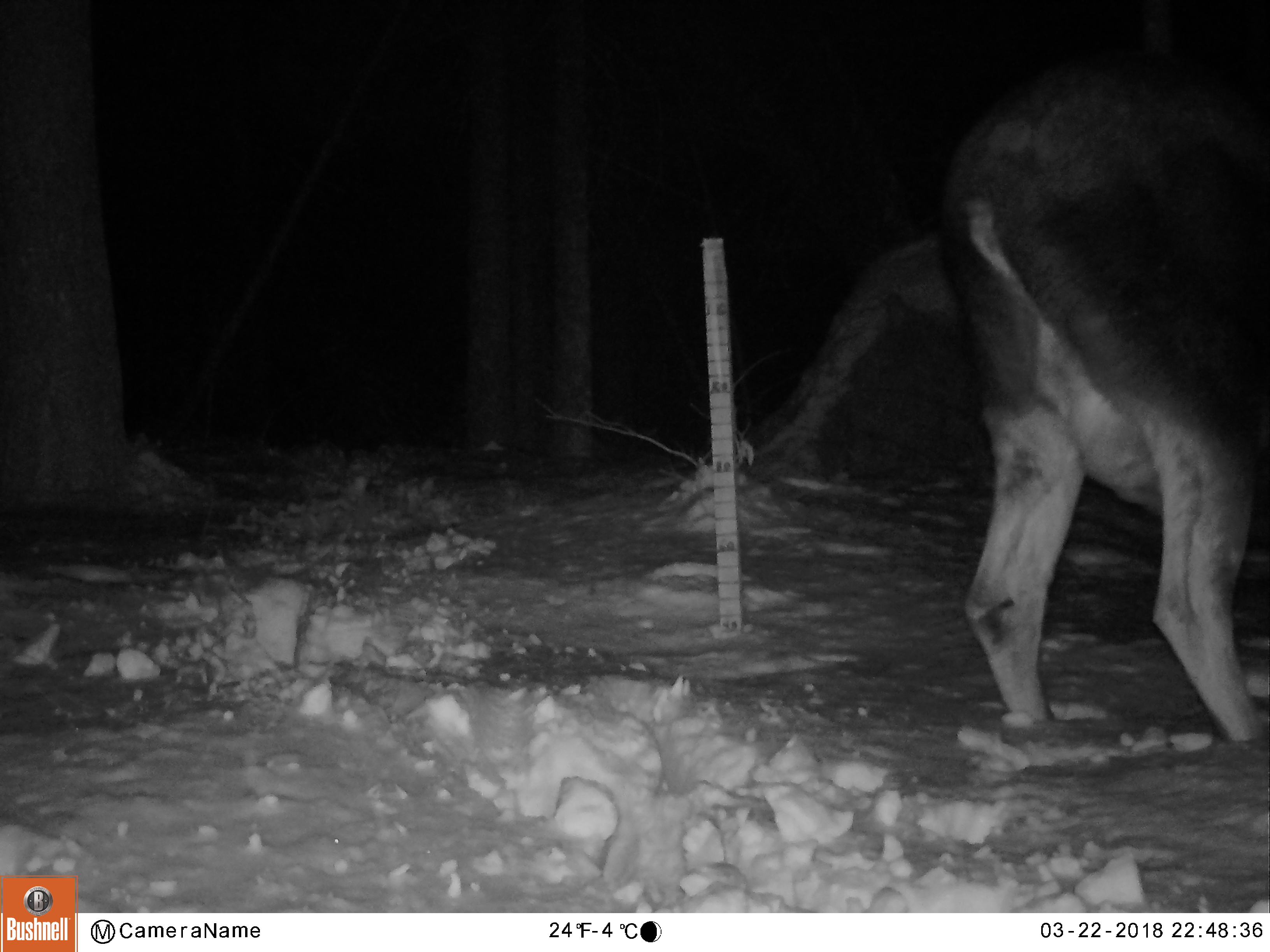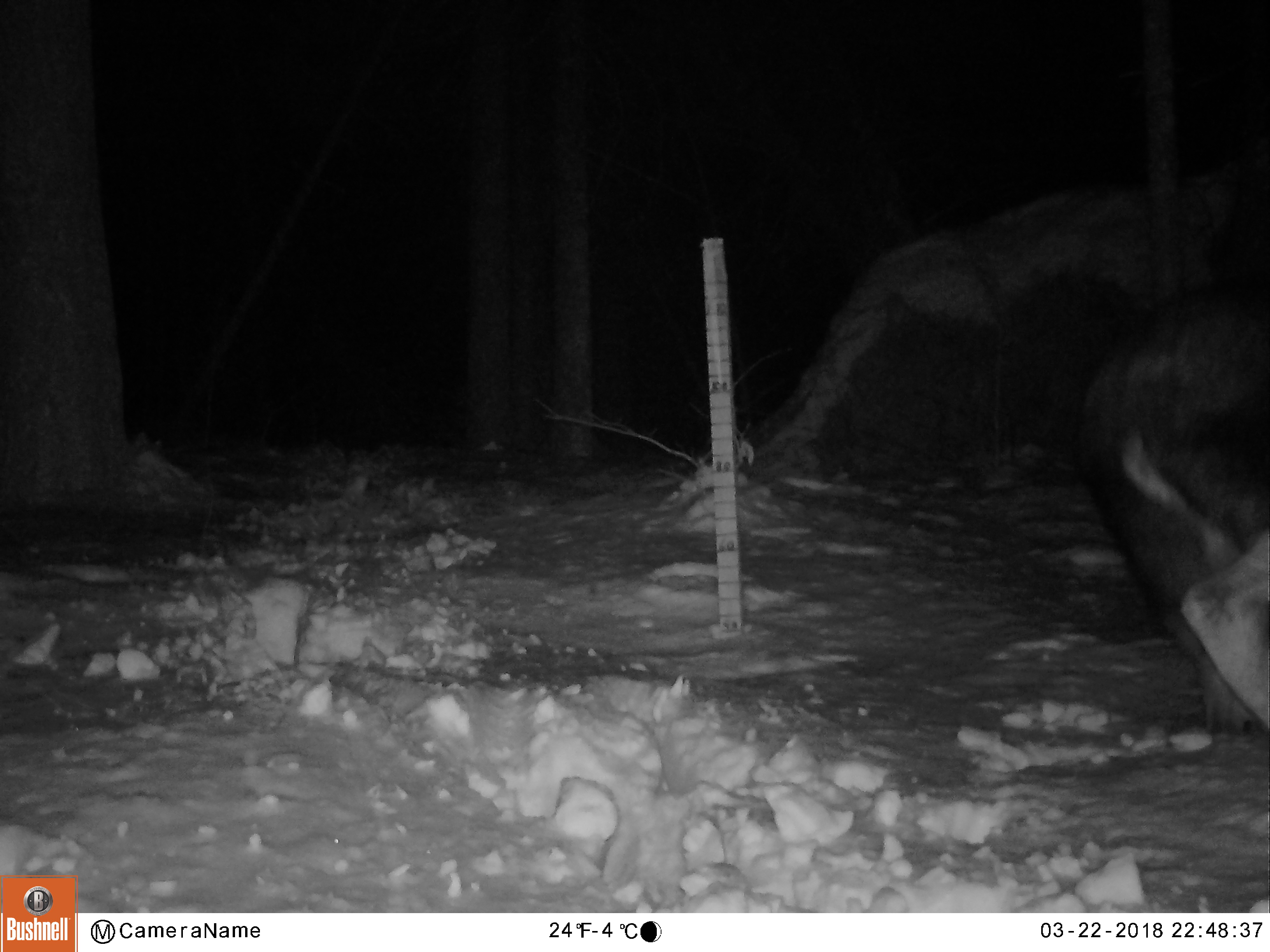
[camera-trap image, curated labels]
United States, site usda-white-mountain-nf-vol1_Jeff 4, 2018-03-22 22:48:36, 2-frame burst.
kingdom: Animalia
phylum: Chordata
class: Mammalia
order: Artiodactyla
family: Cervidae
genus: Alces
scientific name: Alces alces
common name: moose